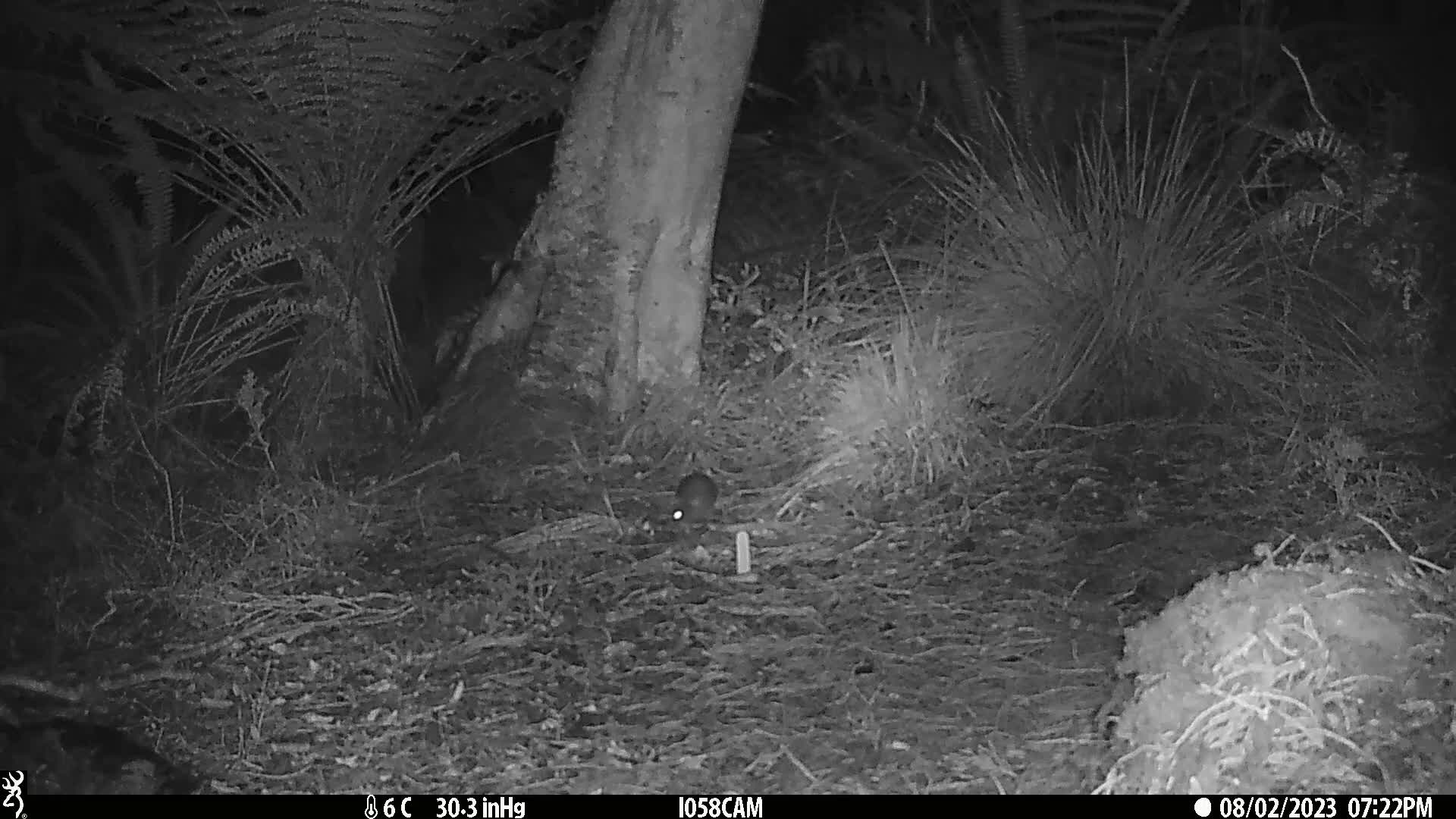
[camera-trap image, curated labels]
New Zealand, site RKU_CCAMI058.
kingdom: Animalia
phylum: Chordata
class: Mammalia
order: Rodentia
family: Muridae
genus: Rattus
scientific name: Rattus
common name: rat